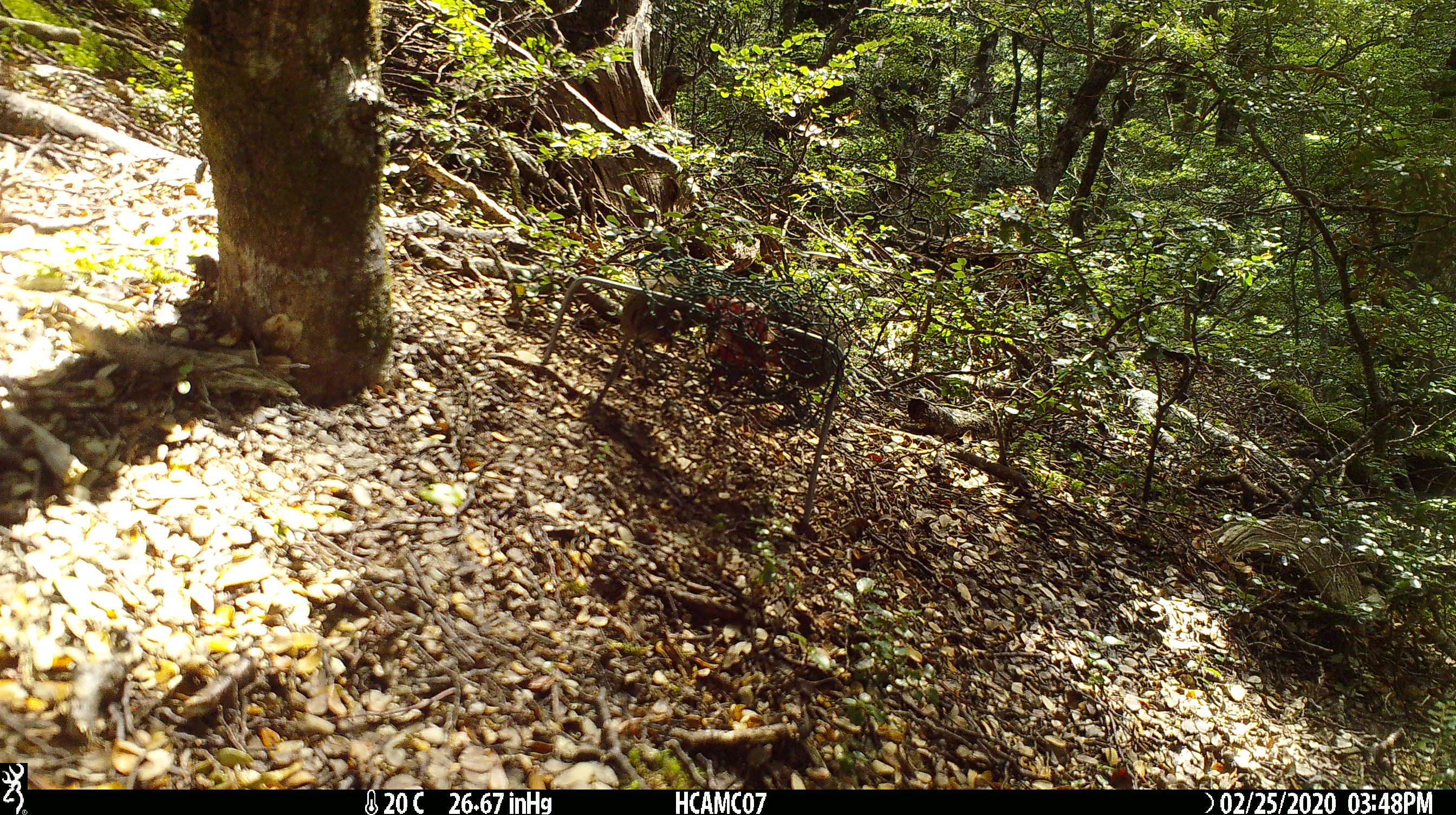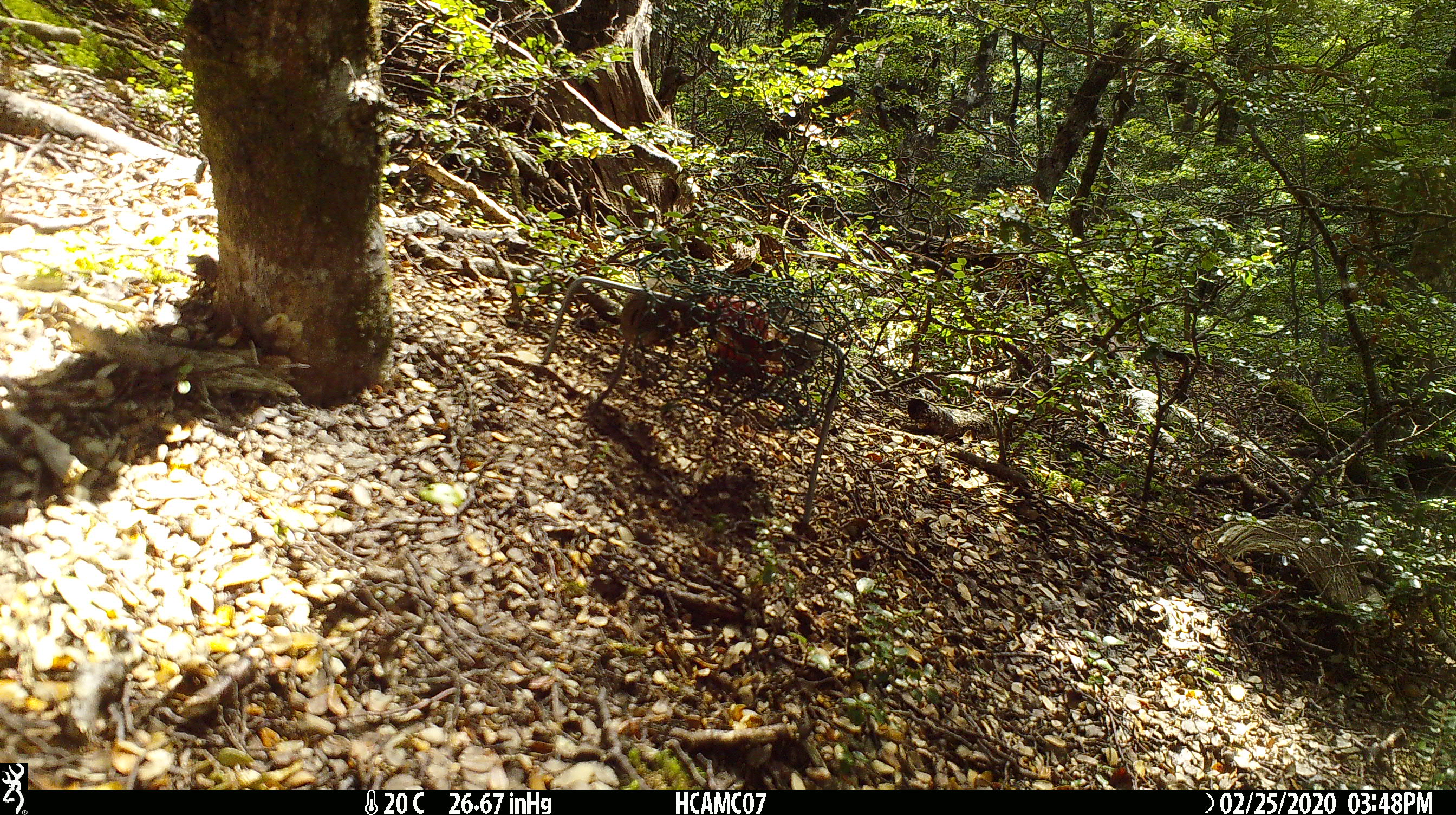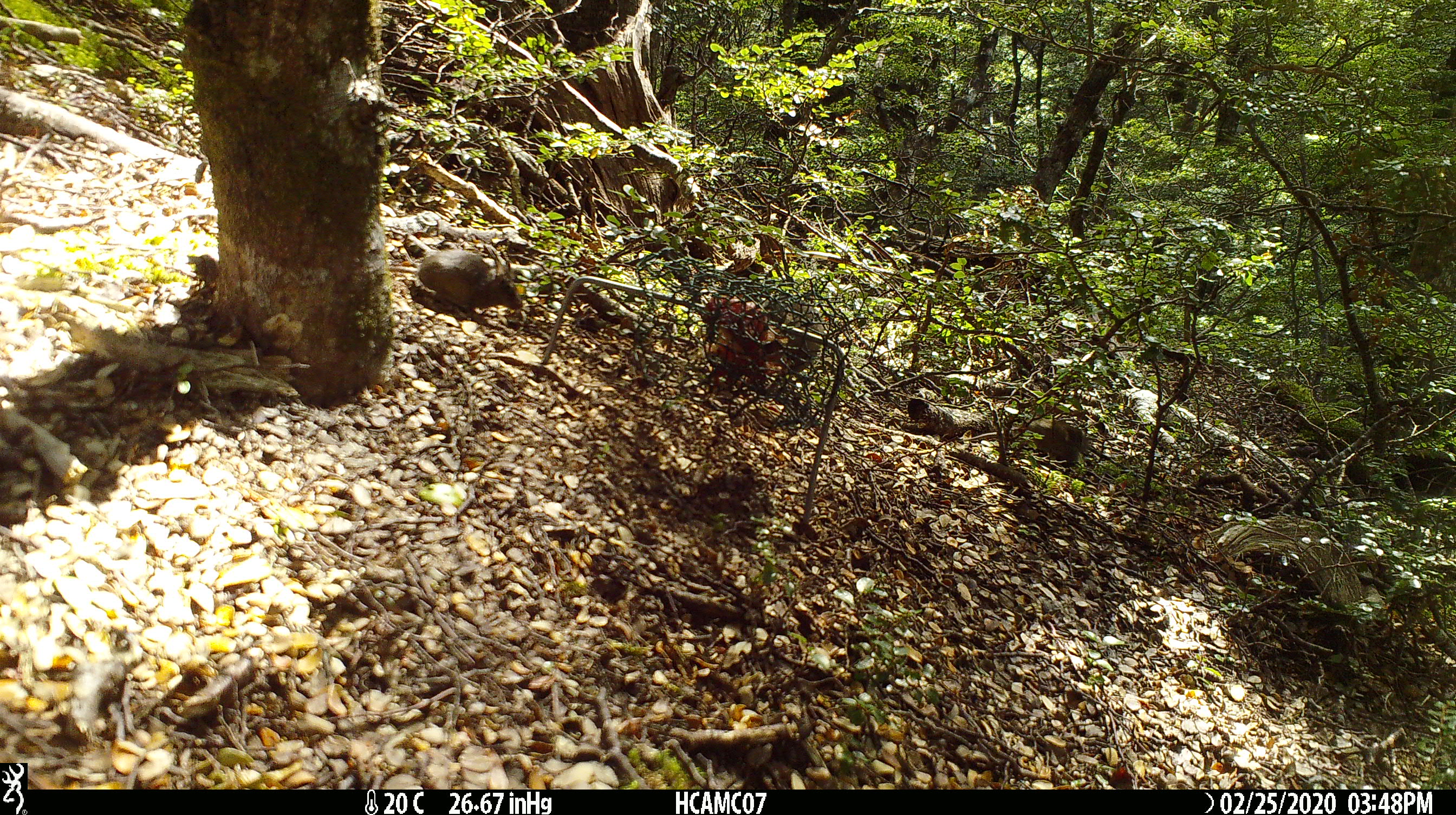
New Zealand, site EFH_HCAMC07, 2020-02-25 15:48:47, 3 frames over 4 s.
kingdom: Animalia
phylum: Chordata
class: Mammalia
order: Rodentia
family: Muridae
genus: Mus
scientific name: Mus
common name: mouse